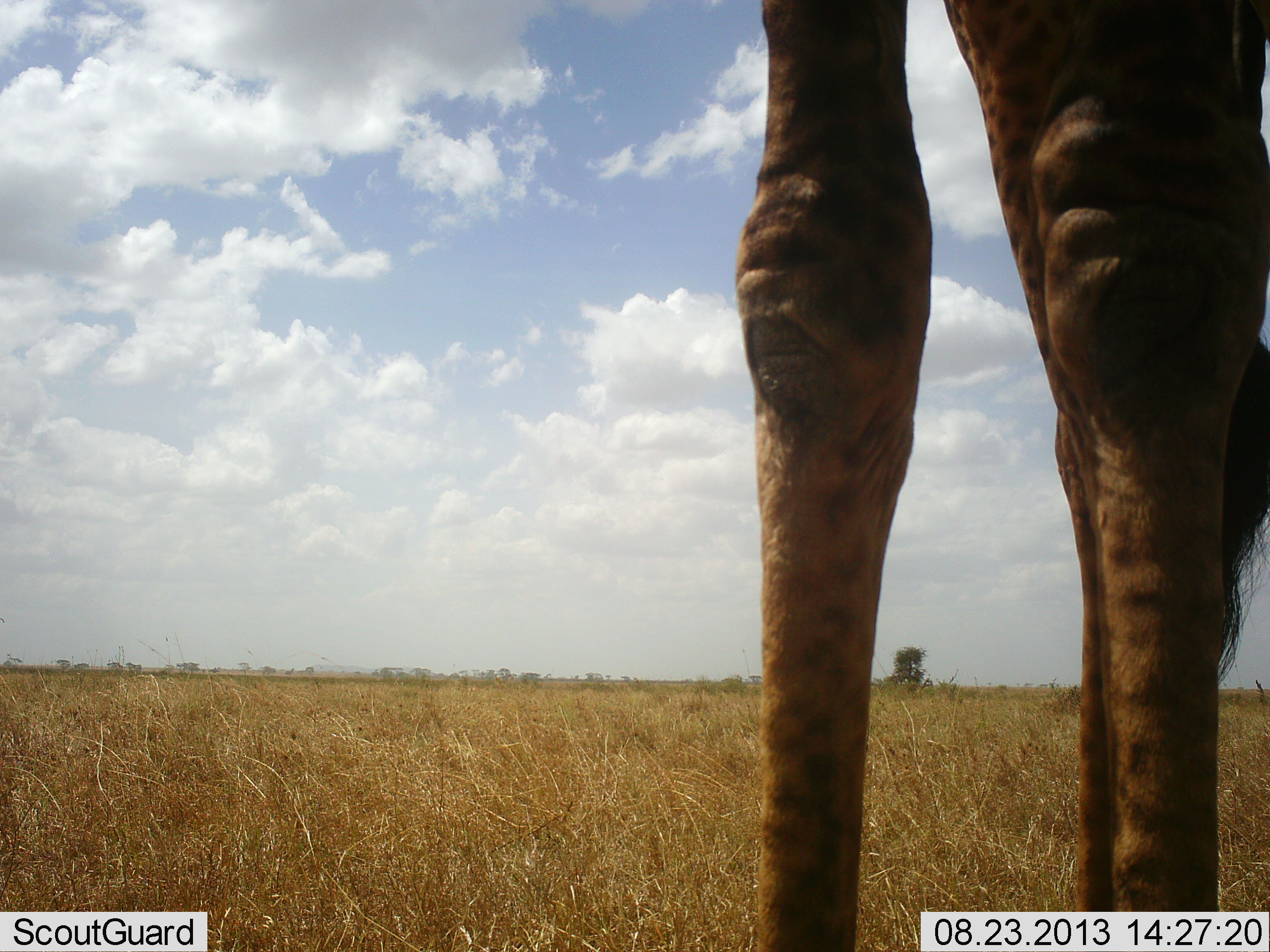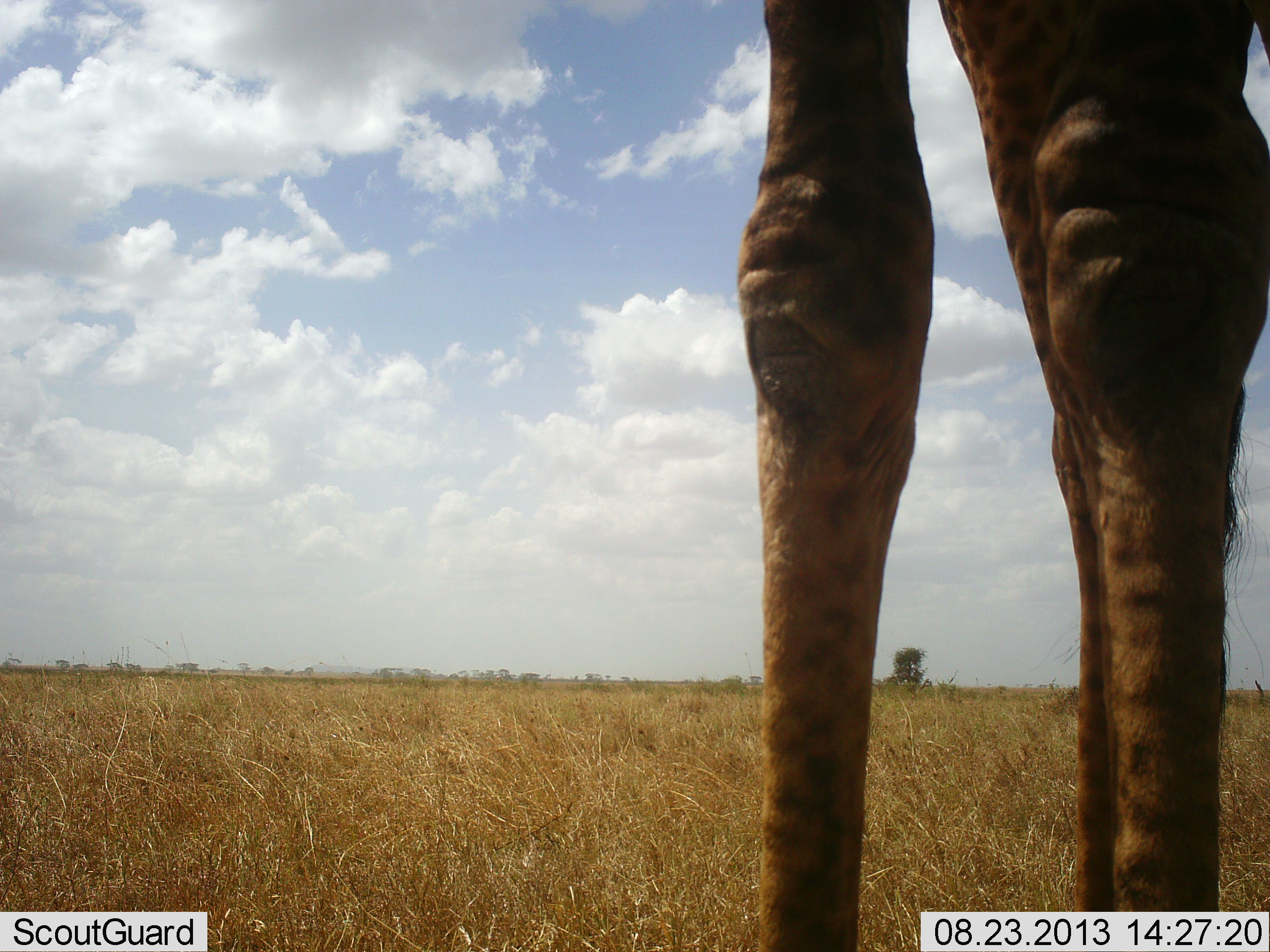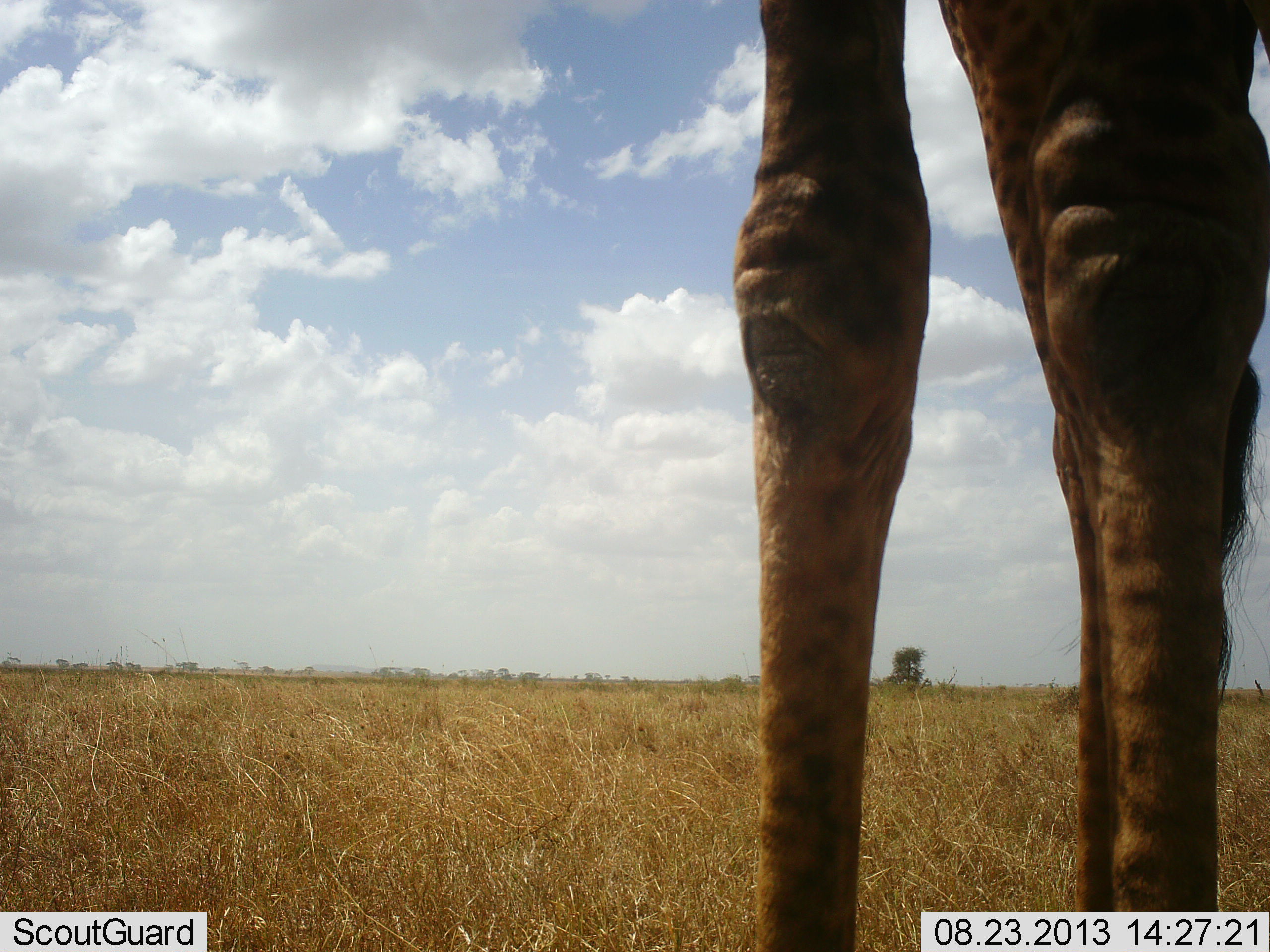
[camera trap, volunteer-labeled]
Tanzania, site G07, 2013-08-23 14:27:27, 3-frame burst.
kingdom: Animalia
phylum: Chordata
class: Mammalia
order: Artiodactyla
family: Giraffidae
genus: Giraffa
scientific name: Giraffa camelopardalis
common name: giraffe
Giraffe (Giraffa camelopardalis), count 1. Behavior (volunteer vote fractions): standing 100%, resting 0%, moving 0%, interacting 0%. Young present (vote fraction): 0%. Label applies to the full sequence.